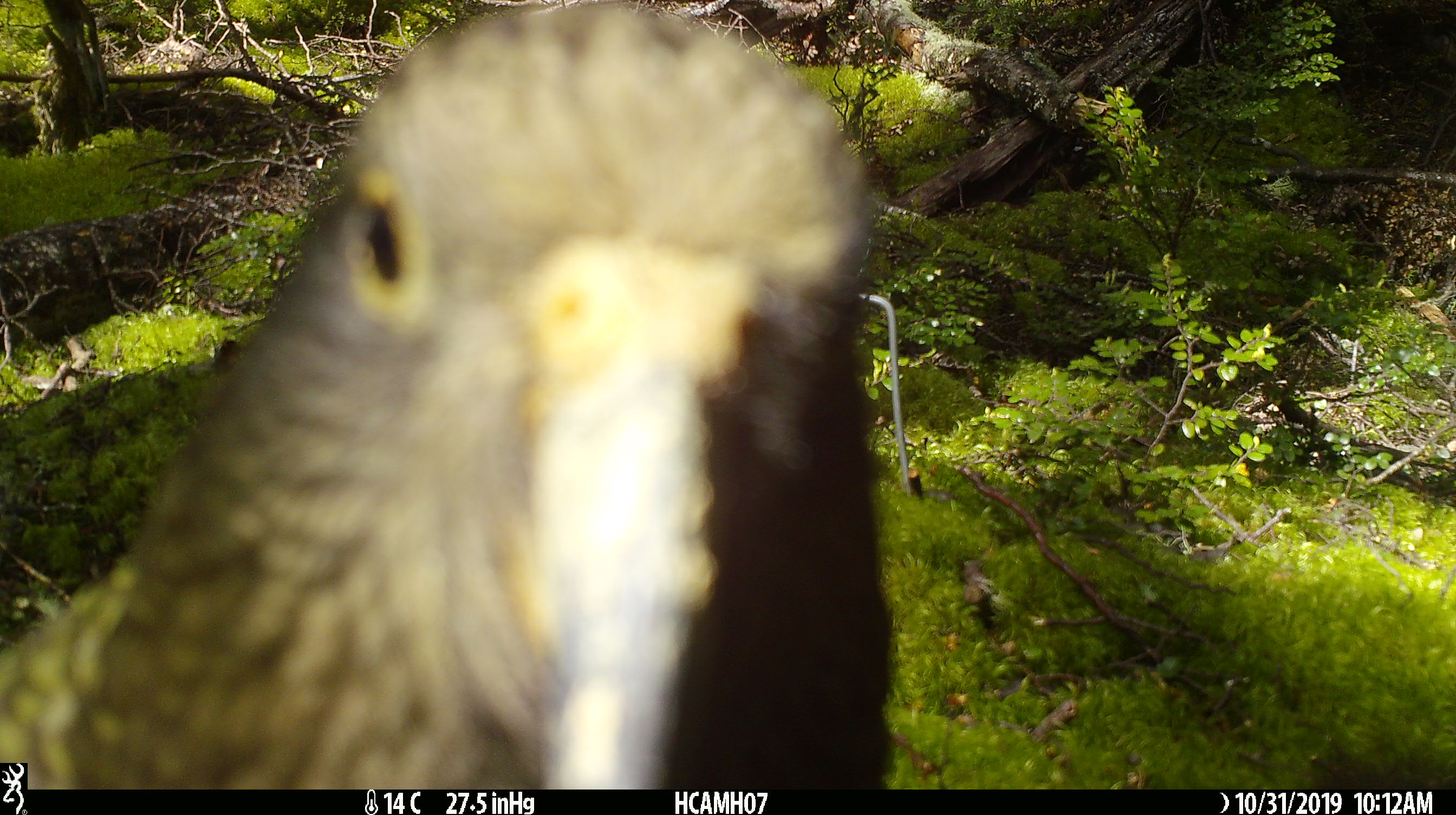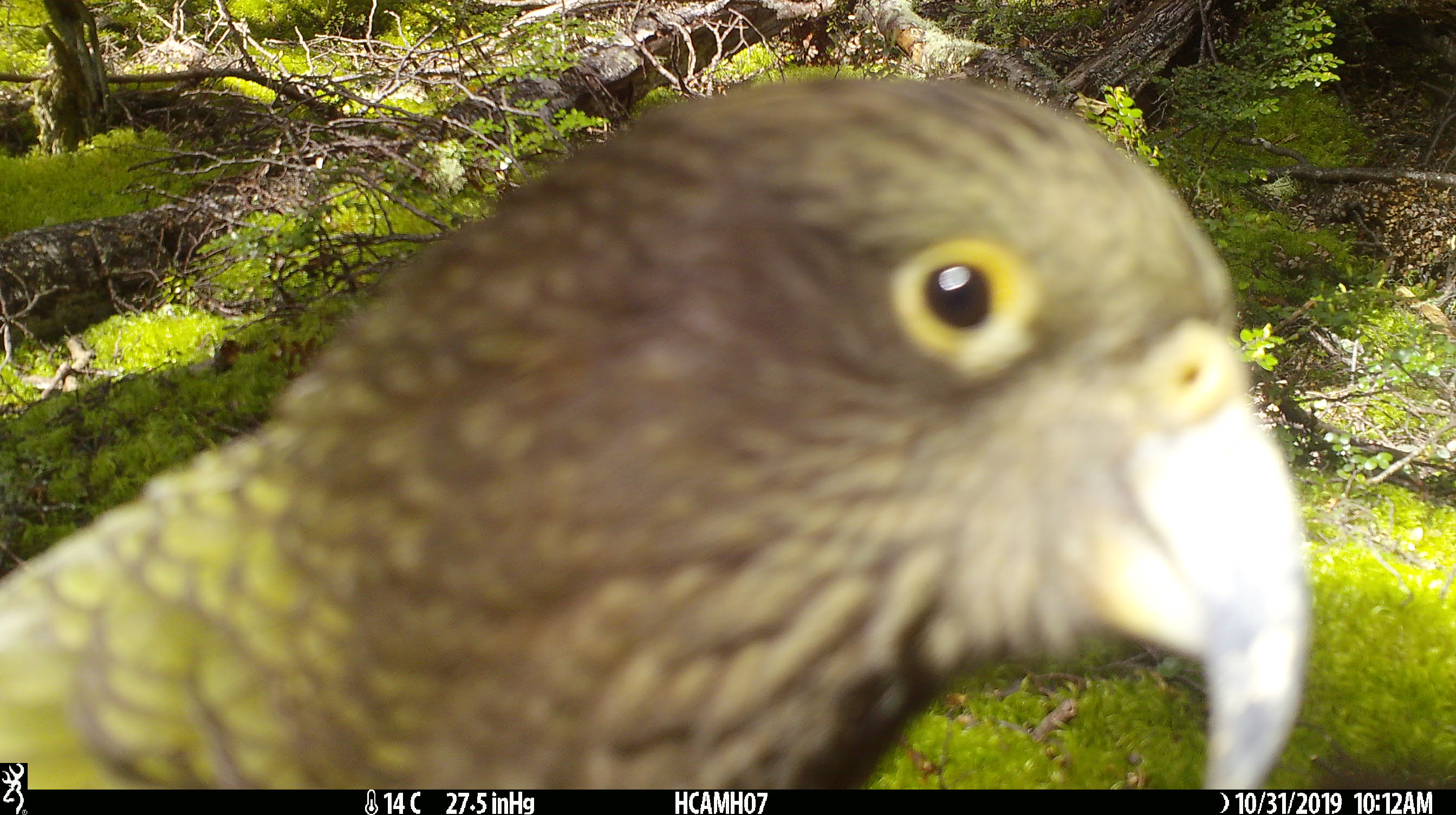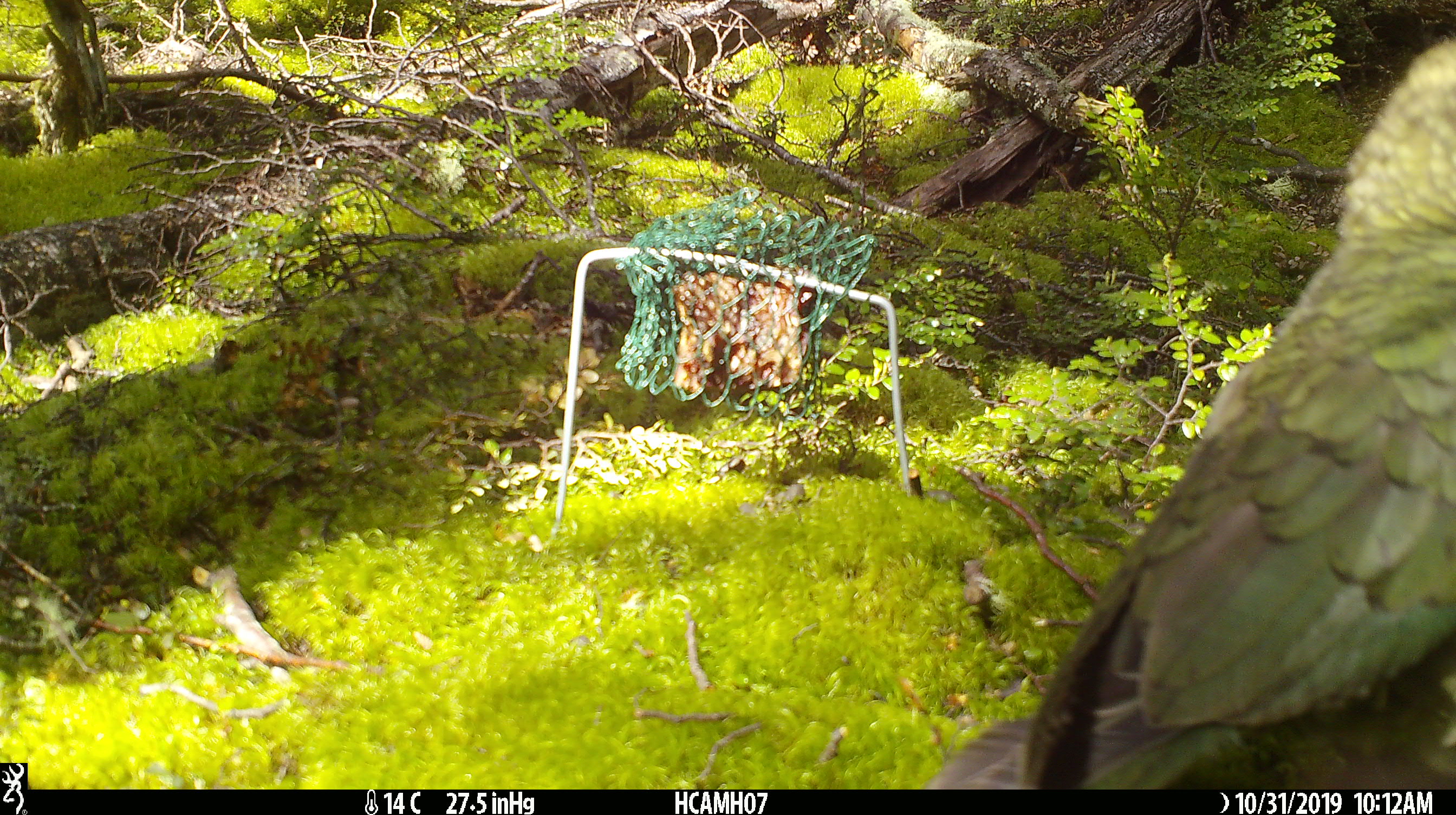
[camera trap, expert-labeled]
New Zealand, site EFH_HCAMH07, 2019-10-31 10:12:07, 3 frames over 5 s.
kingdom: Animalia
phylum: Chordata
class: Aves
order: Psittaciformes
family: Strigopidae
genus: Nestor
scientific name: Nestor notabilis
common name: kea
Kea (Nestor notabilis).